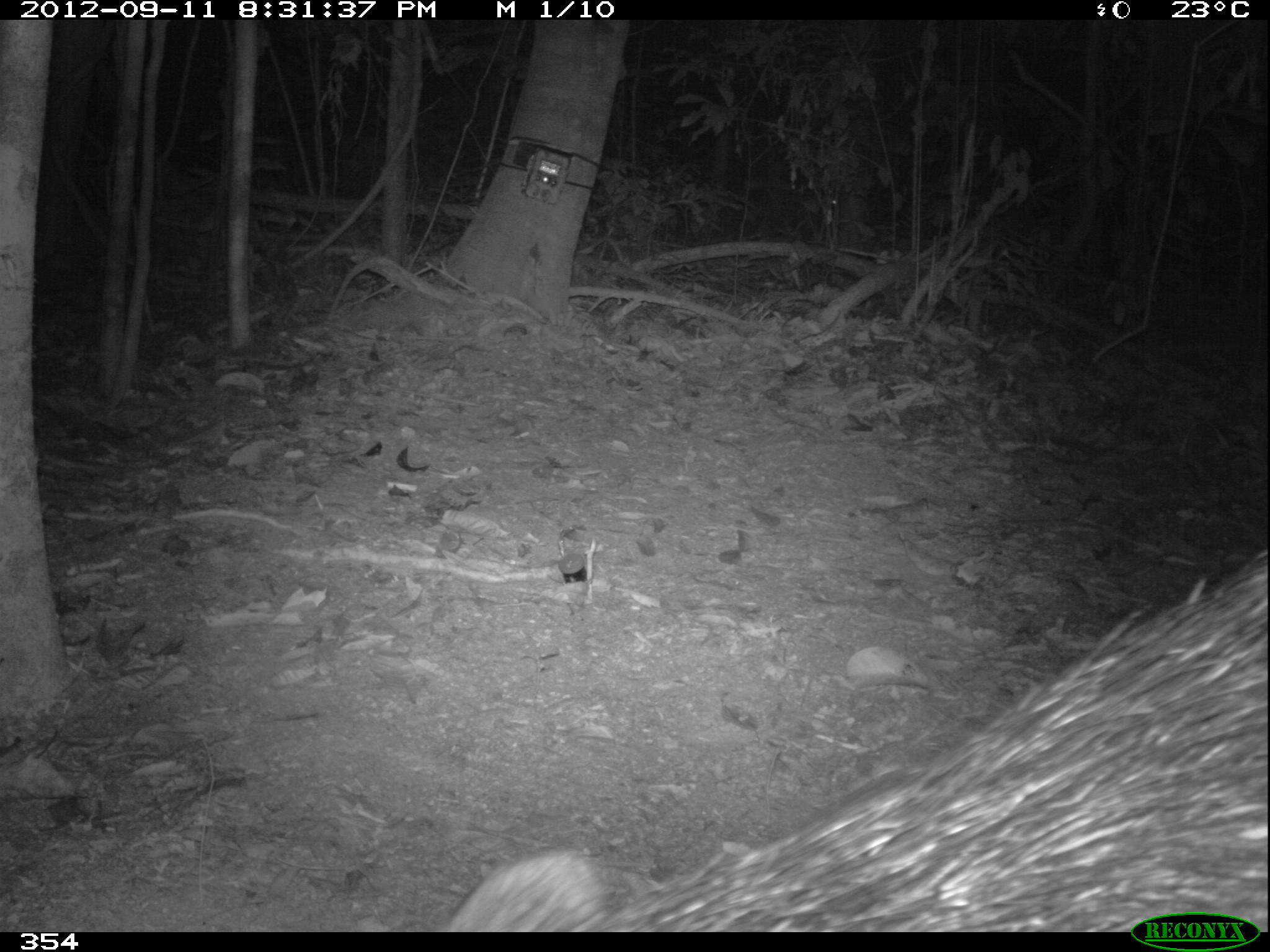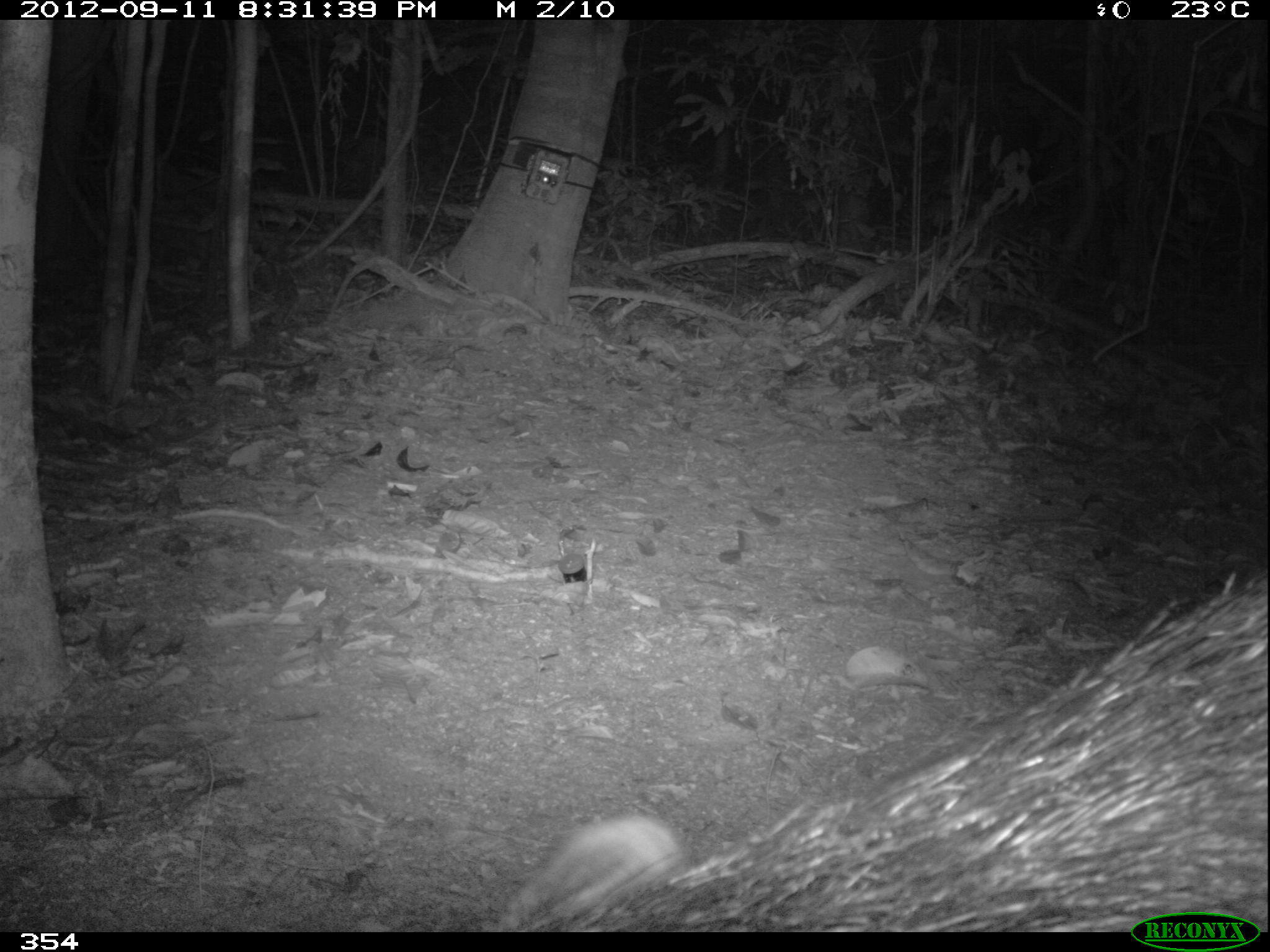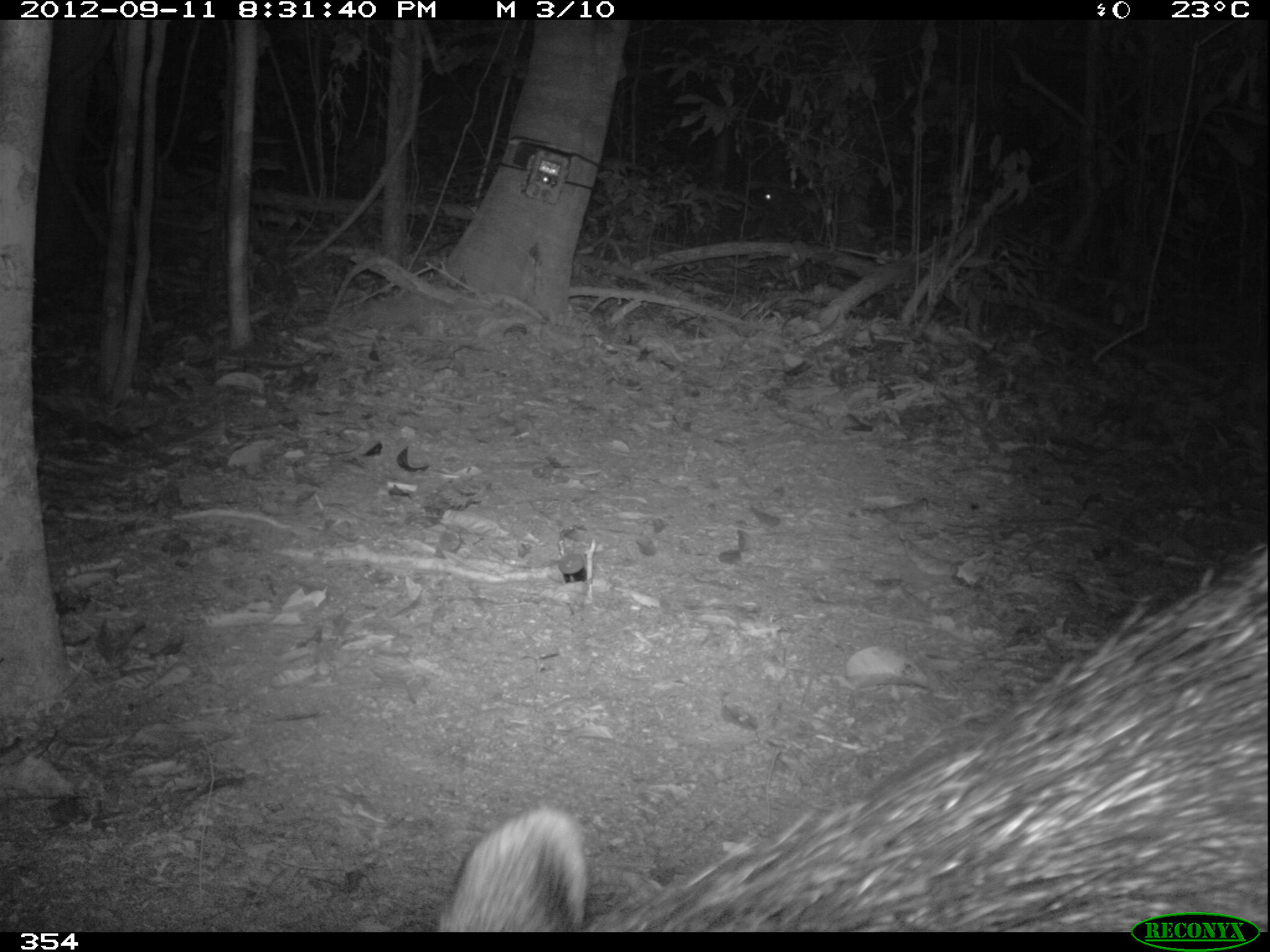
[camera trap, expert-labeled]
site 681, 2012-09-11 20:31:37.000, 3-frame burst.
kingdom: Animalia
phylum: Chordata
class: Mammalia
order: Artiodactyla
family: Tayassuidae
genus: Tayassu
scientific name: Tayassu pecari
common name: white-lipped peccary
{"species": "Tayassu pecari (white-lipped peccary)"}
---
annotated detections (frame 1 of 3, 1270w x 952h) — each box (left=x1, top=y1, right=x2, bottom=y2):
tayassu pecari: (left=443, top=548, right=1264, bottom=927)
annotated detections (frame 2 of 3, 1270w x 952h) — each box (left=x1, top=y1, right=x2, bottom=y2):
tayassu pecari: (left=484, top=556, right=1270, bottom=927)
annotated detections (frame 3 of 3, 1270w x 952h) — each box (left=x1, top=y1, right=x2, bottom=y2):
tayassu pecari: (left=436, top=545, right=1265, bottom=927)